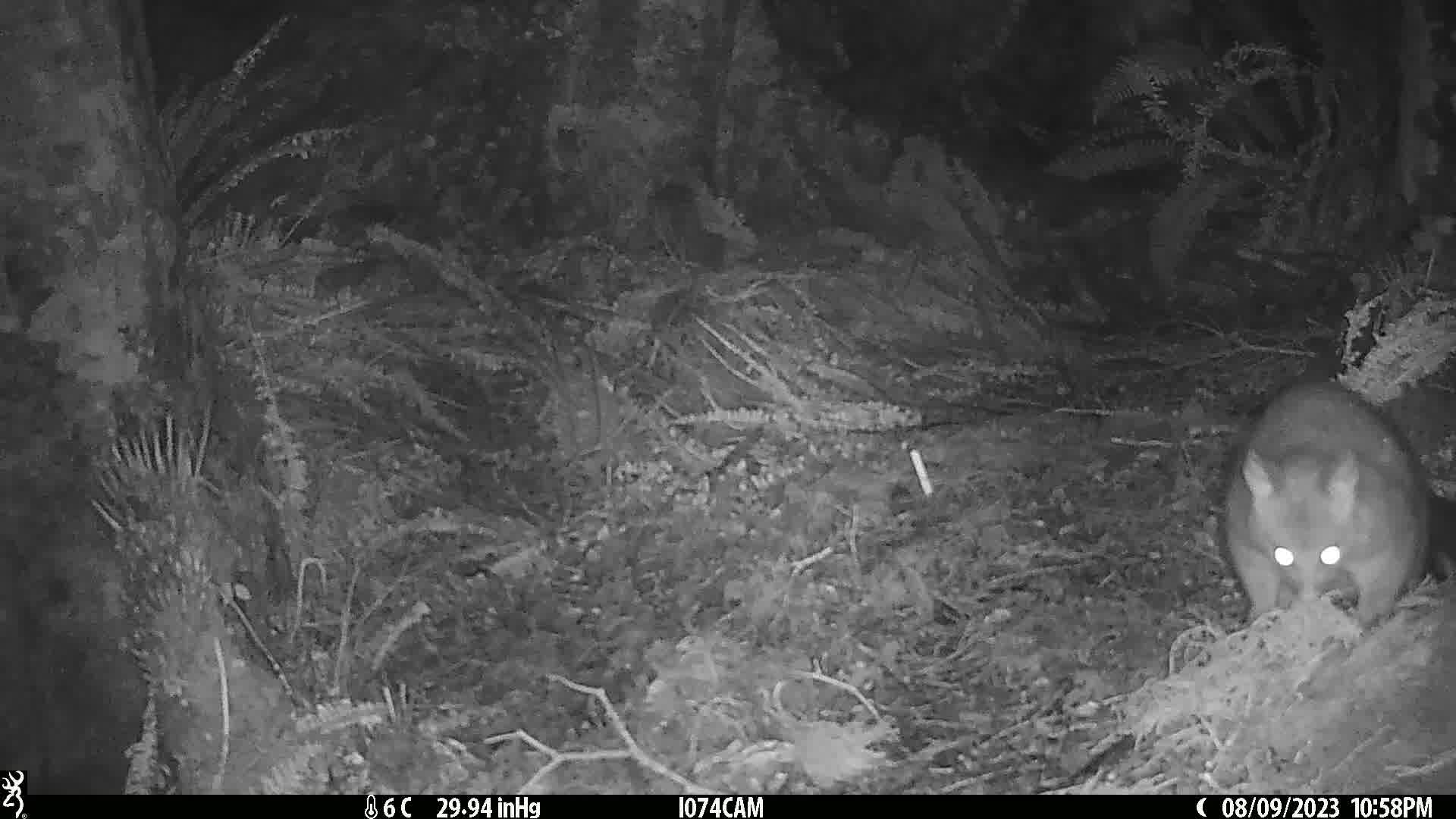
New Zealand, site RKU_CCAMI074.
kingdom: Animalia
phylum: Chordata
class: Mammalia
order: Diprotodontia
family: Phalangeridae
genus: Trichosurus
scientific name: Trichosurus vulpecula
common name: common brushtail possum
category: possum